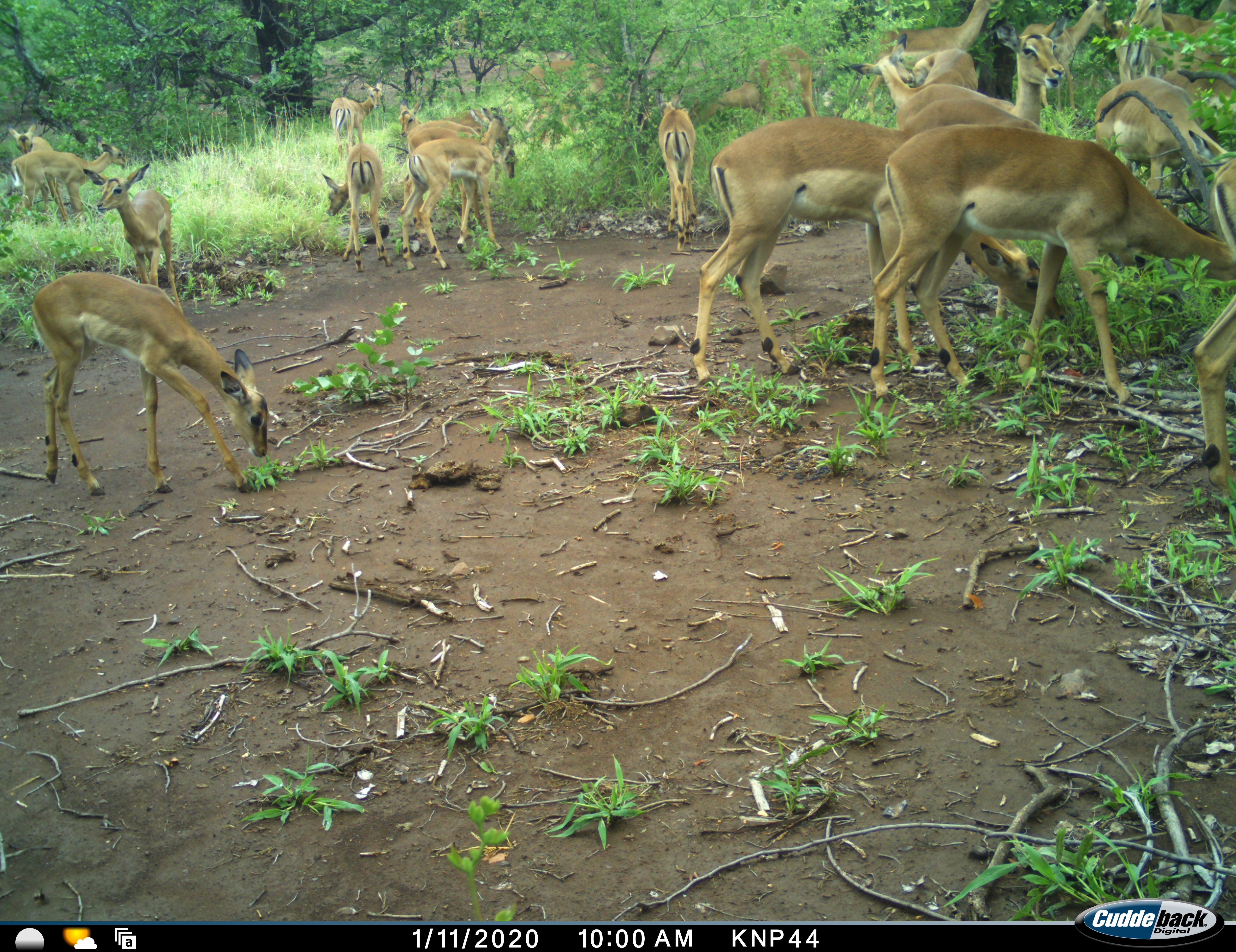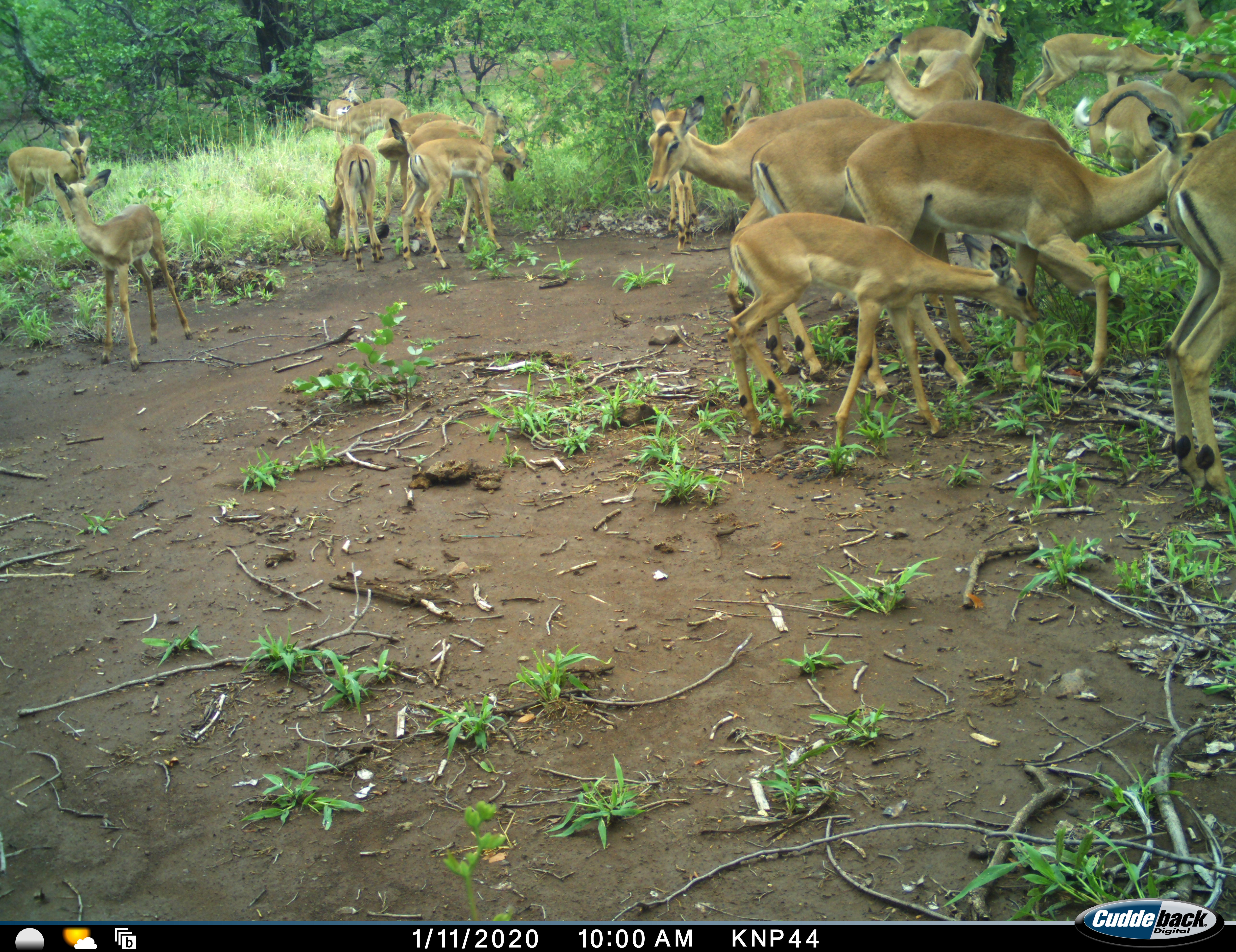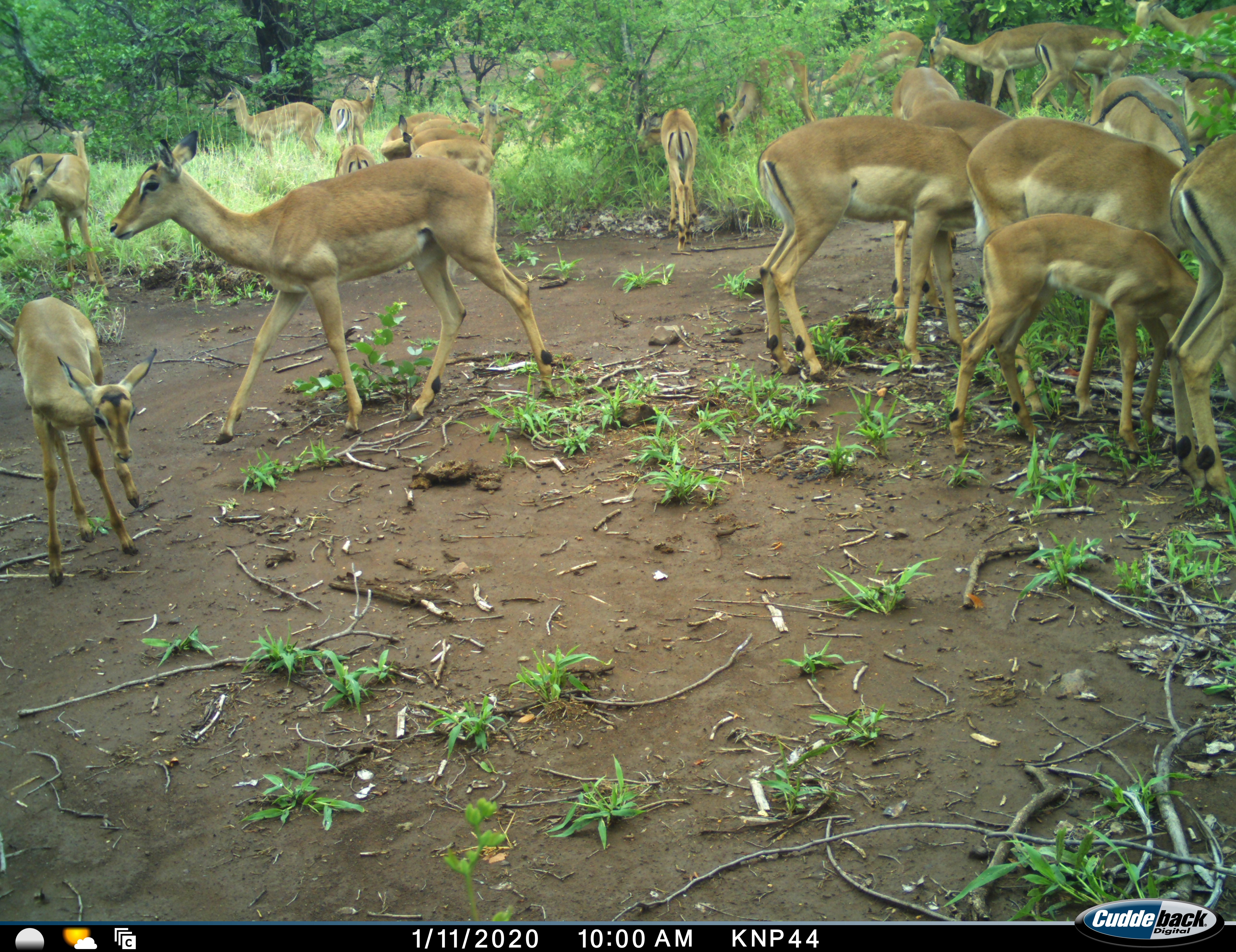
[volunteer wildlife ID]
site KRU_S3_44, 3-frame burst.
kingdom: Animalia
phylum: Chordata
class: Mammalia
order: Artiodactyla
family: Bovidae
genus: Aepyceros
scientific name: Aepyceros melampus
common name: impala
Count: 11-50.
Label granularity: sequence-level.